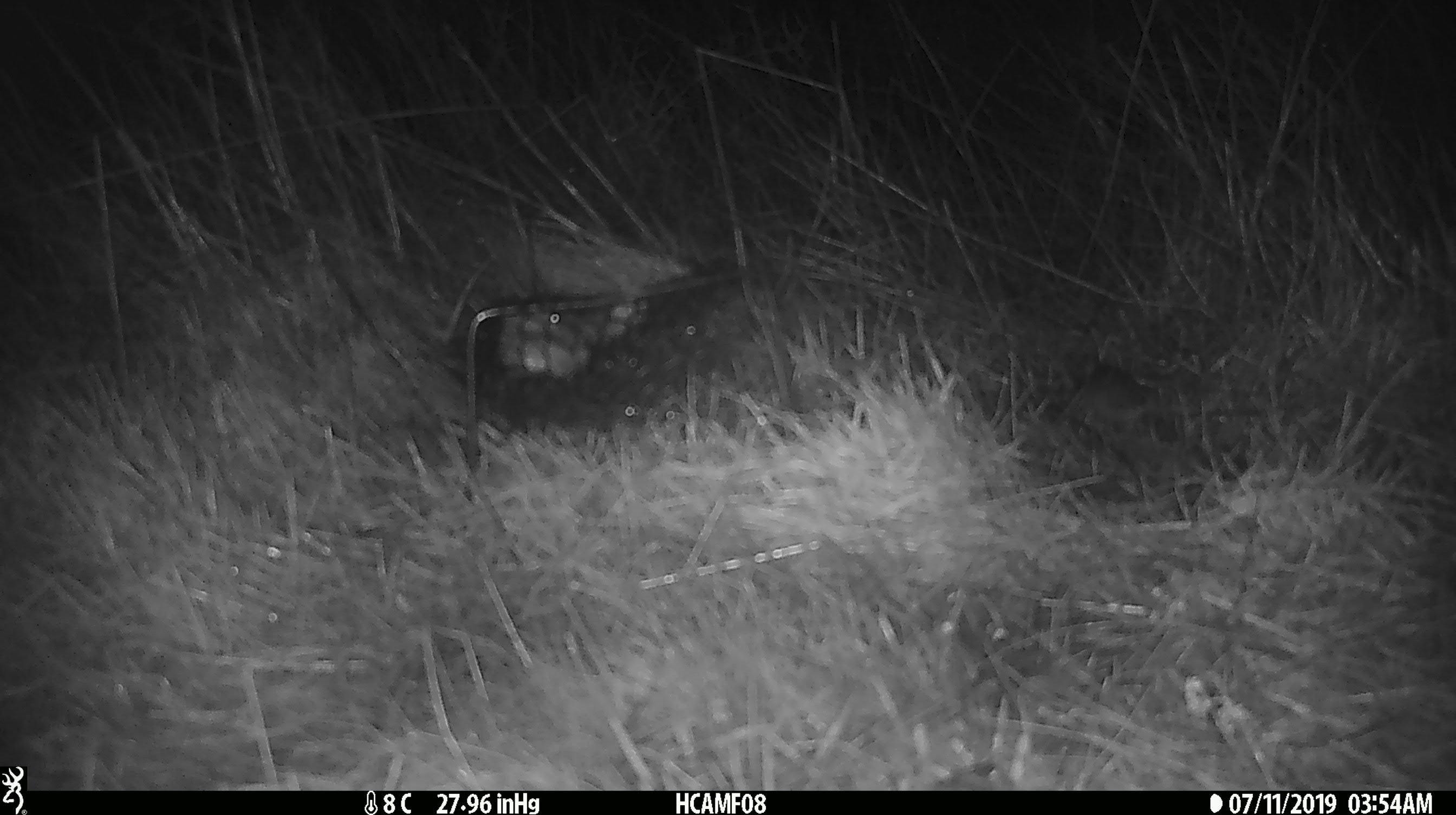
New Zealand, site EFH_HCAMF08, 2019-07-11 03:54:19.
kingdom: Animalia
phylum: Chordata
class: Mammalia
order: Rodentia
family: Muridae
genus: Mus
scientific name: Mus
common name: mouse